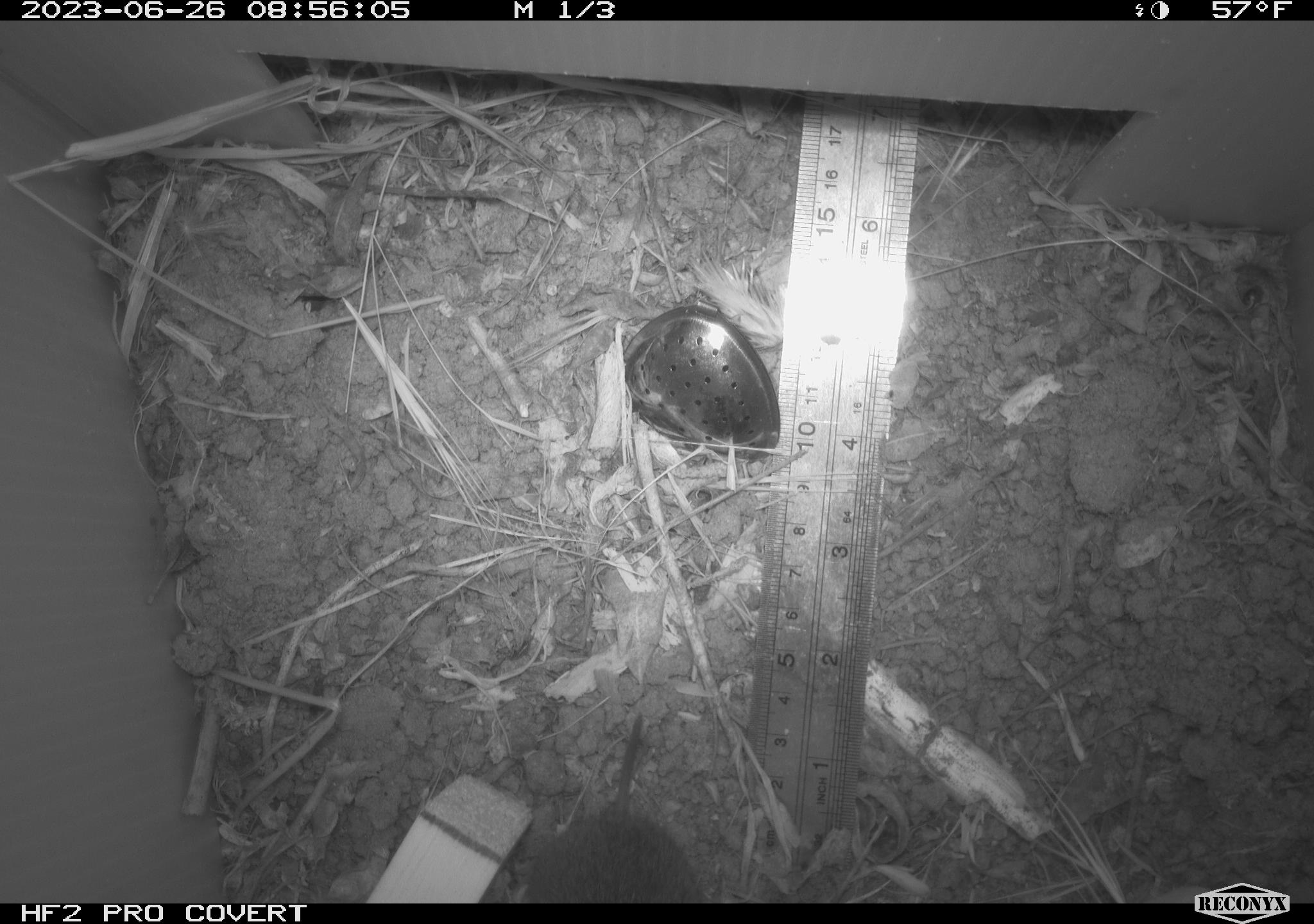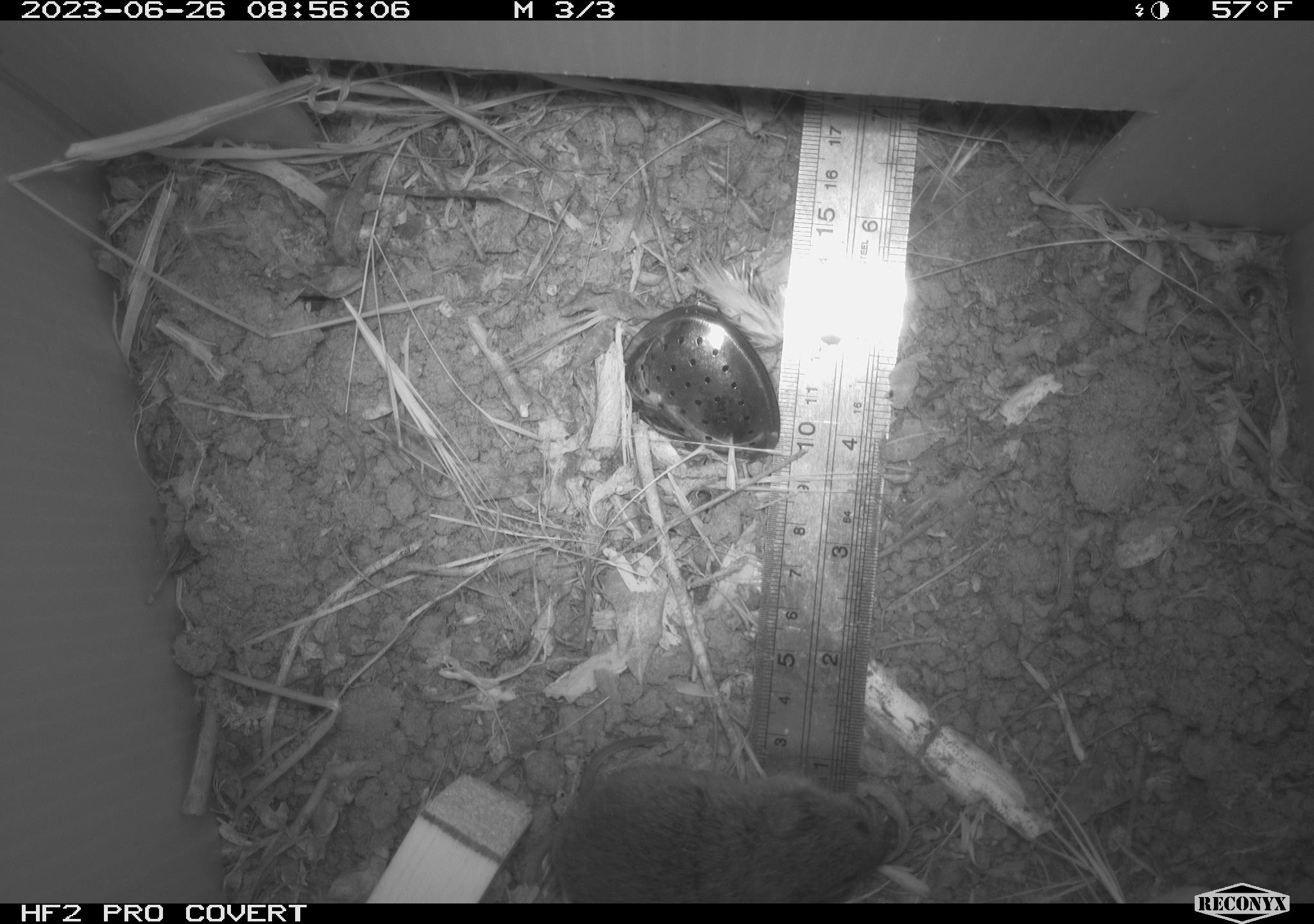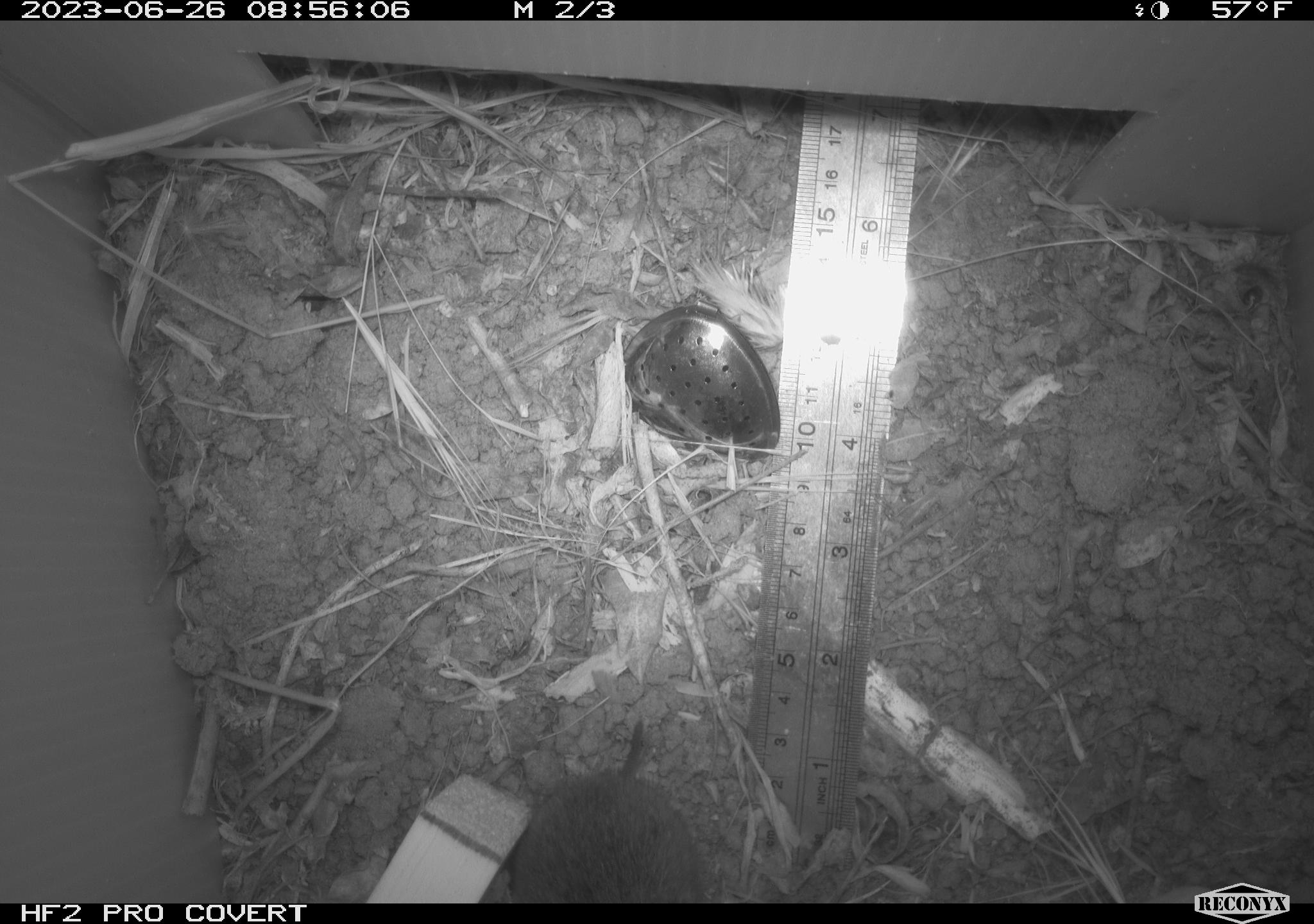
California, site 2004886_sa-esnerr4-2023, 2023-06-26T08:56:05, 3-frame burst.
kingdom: Animalia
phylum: Chordata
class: Mammalia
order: Rodentia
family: Cricetidae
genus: Microtus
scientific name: Microtus californicus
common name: california vole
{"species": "california vole (Microtus californicus)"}